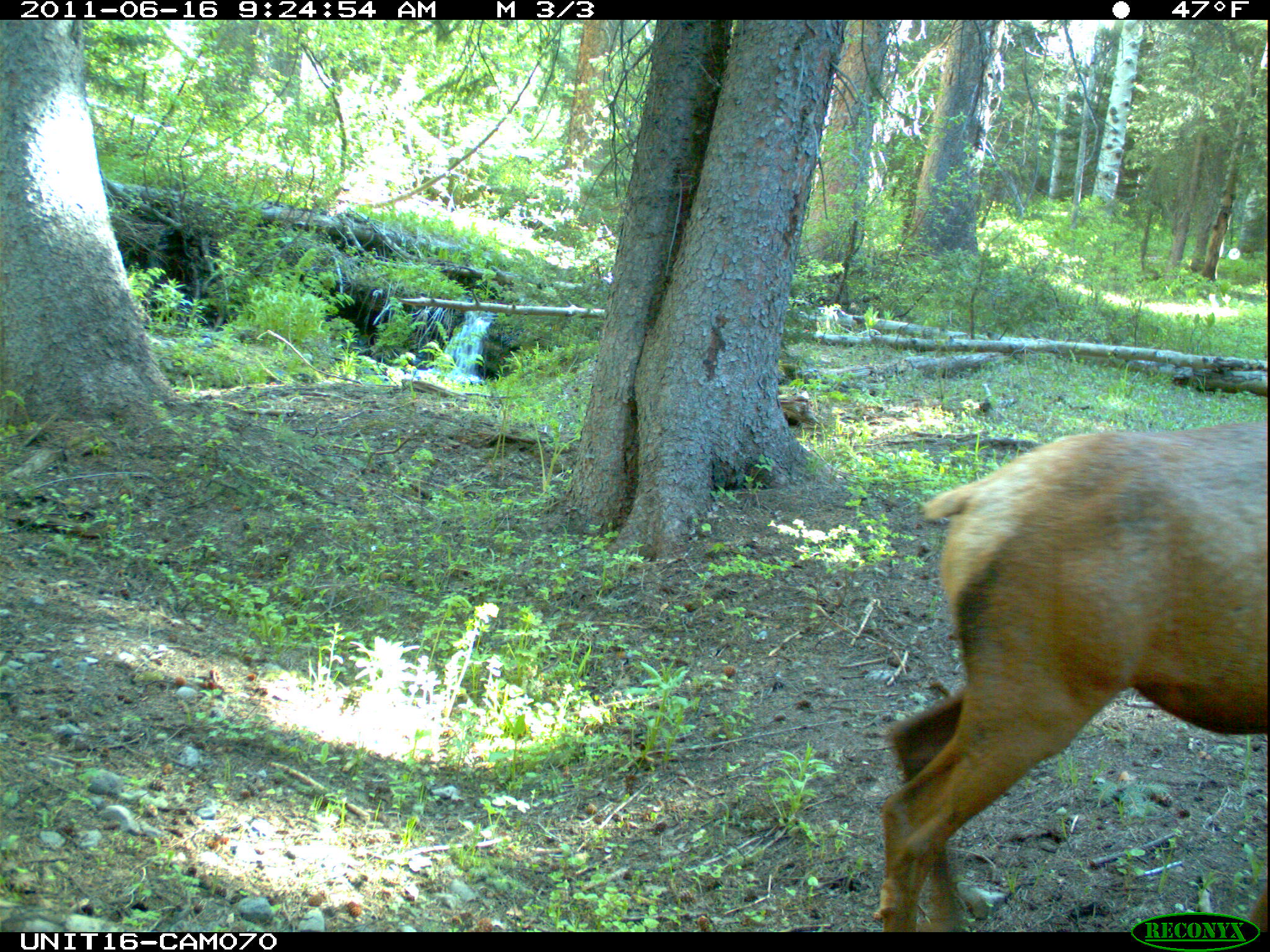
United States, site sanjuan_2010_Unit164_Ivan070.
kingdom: Animalia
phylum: Chordata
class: Mammalia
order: Artiodactyla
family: Cervidae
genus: Cervus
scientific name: Cervus elaphus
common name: red deer